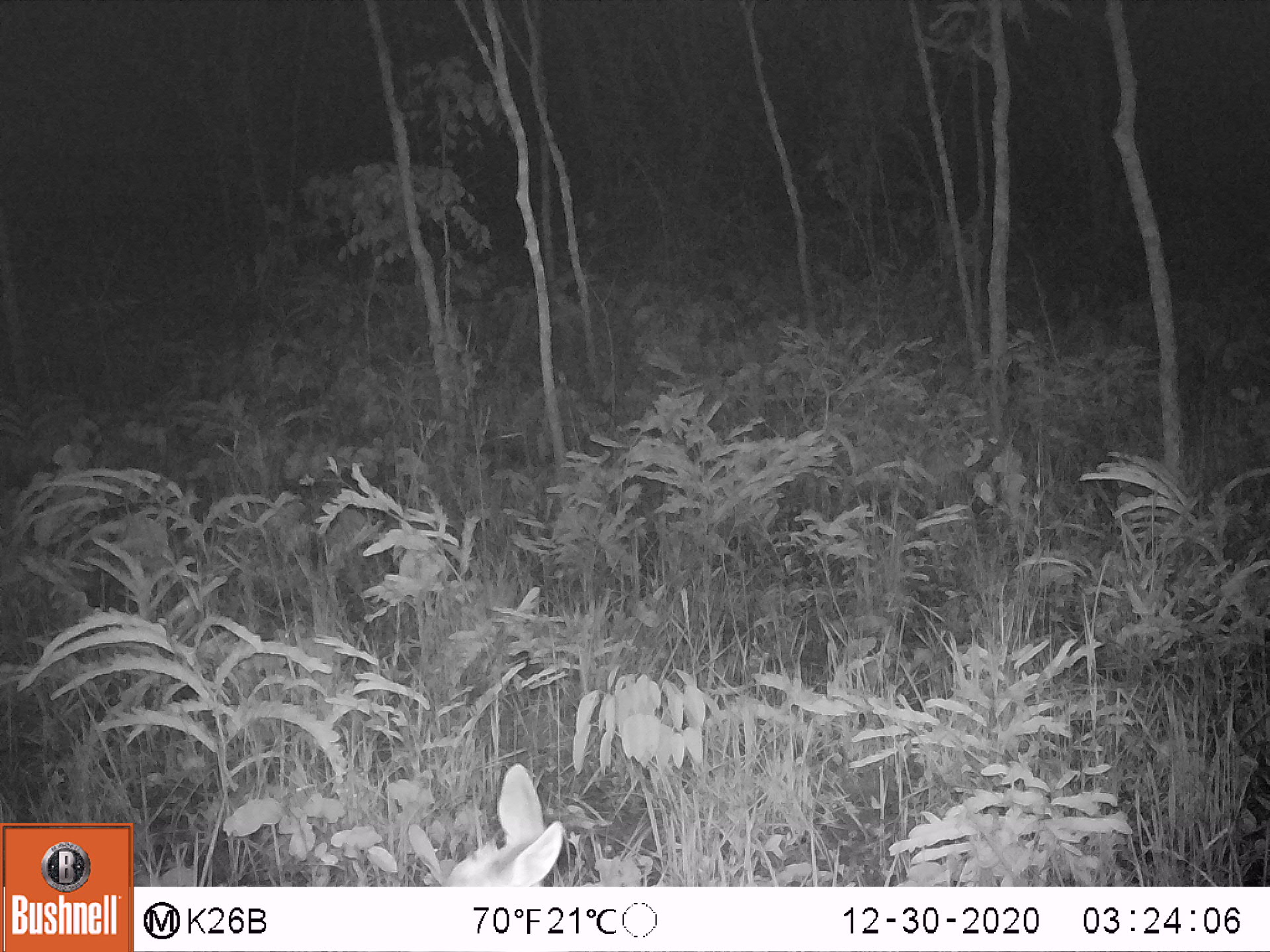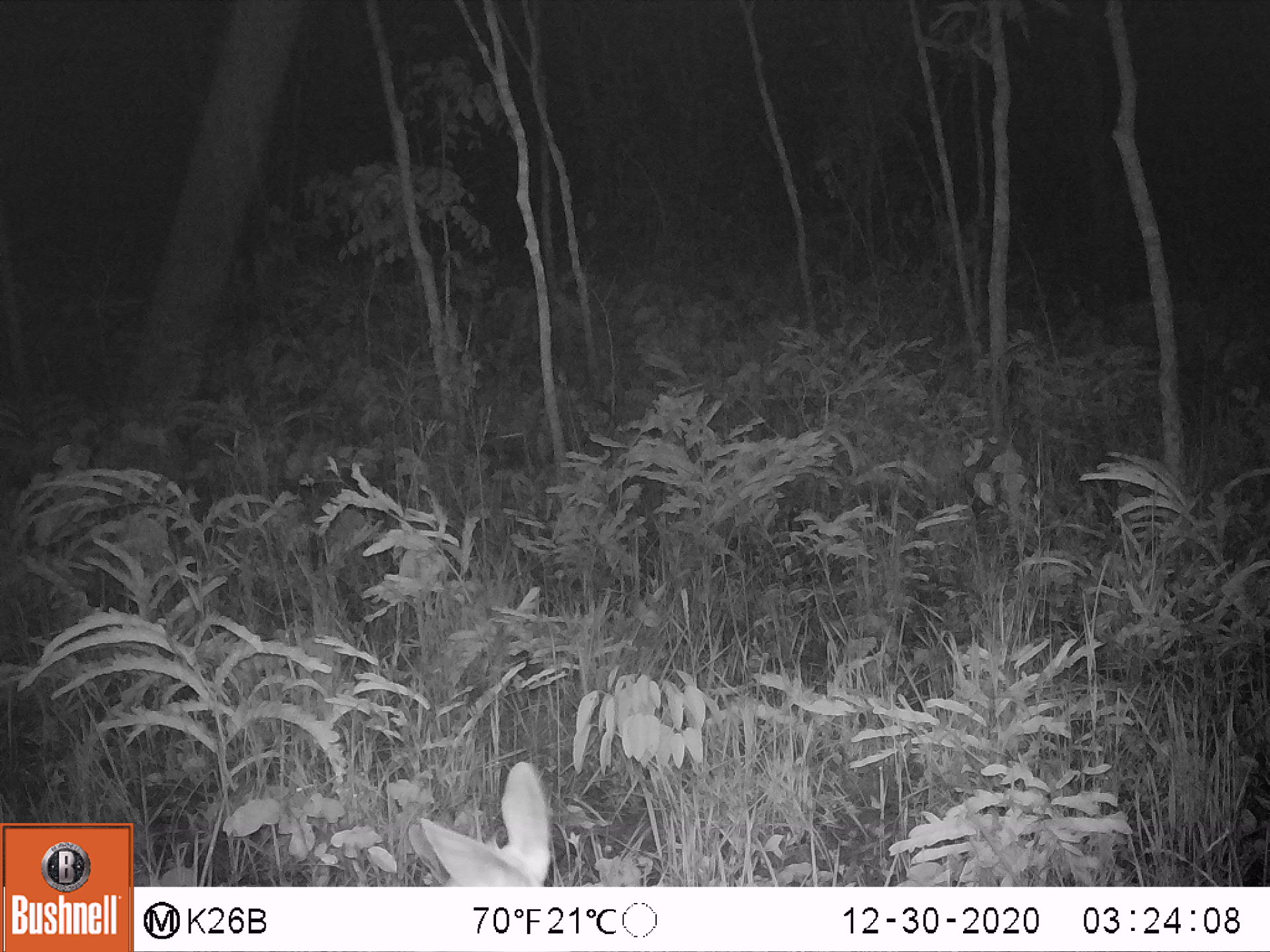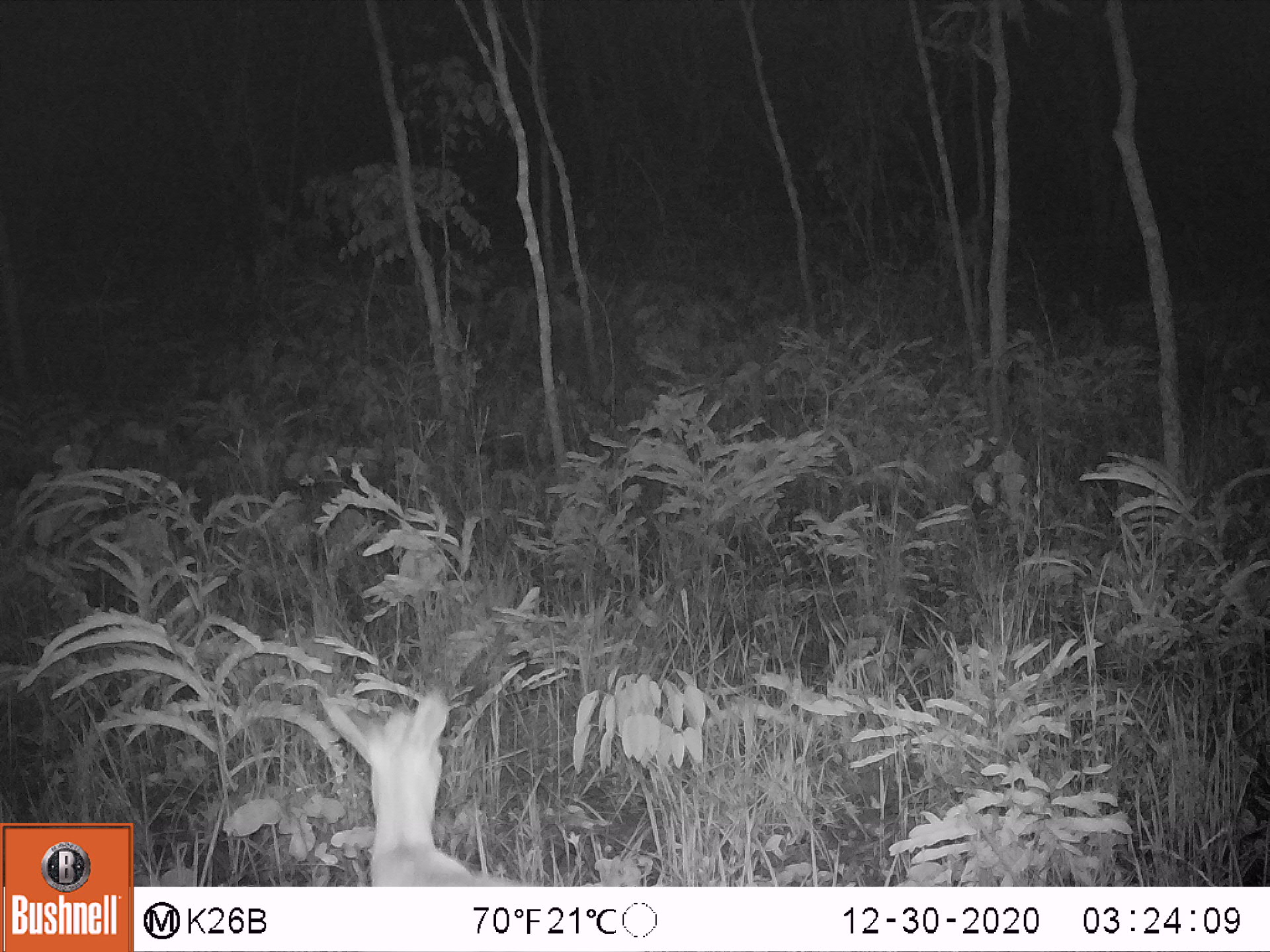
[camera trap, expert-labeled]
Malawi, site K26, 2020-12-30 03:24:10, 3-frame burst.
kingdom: Animalia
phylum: Chordata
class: Mammalia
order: Artiodactyla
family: Bovidae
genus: Sylvicapra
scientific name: Sylvicapra grimmia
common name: common duiker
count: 1